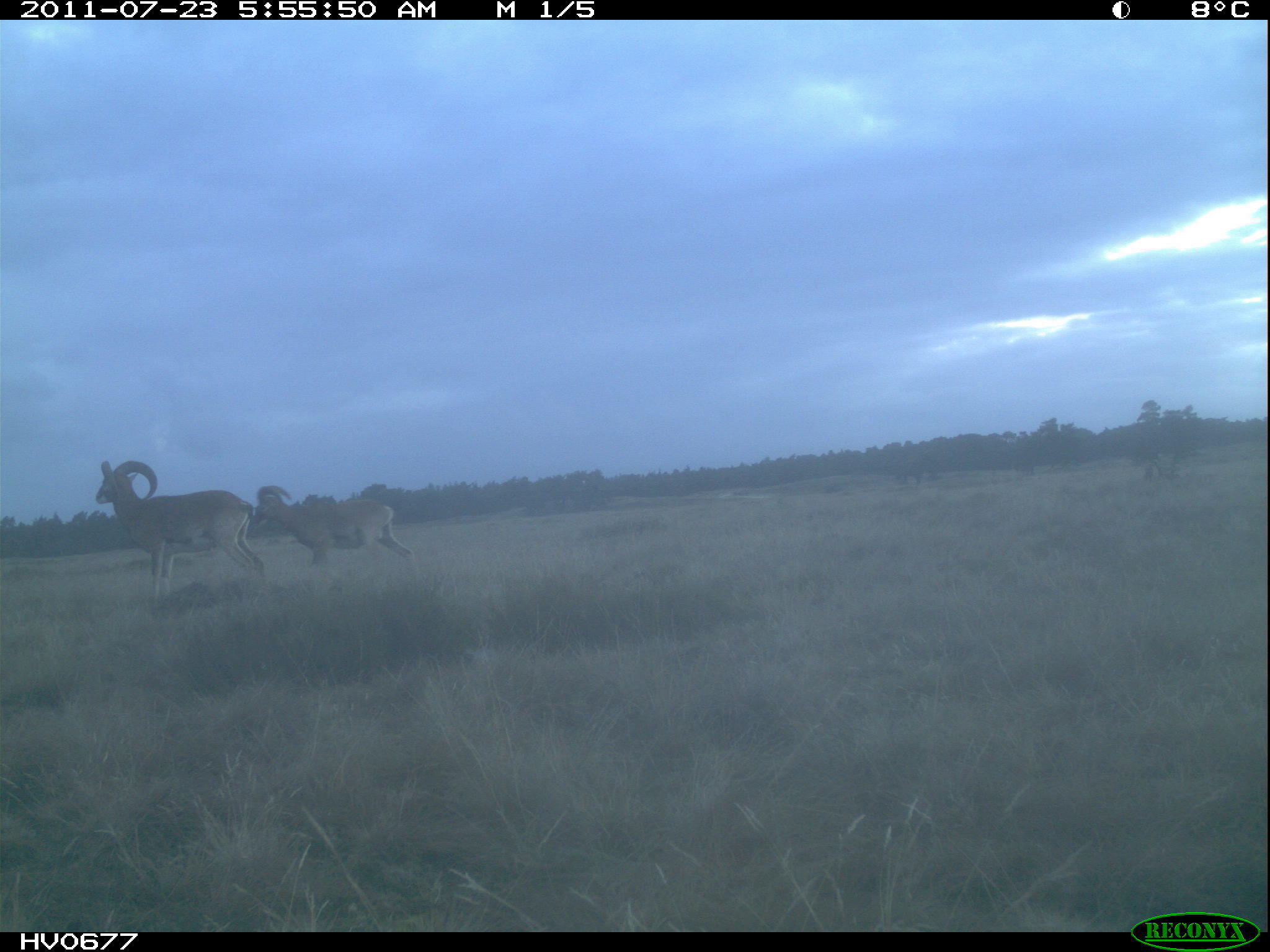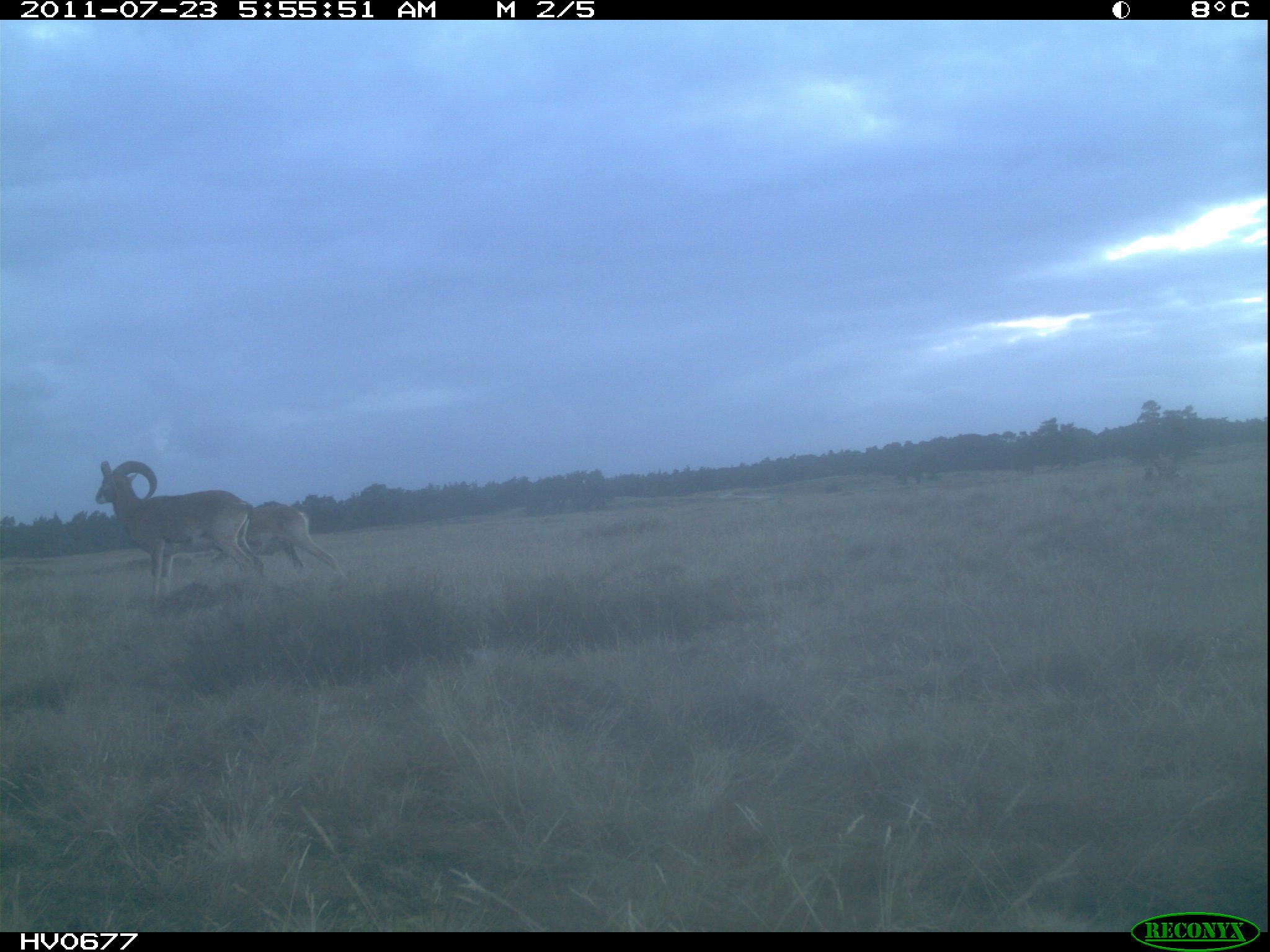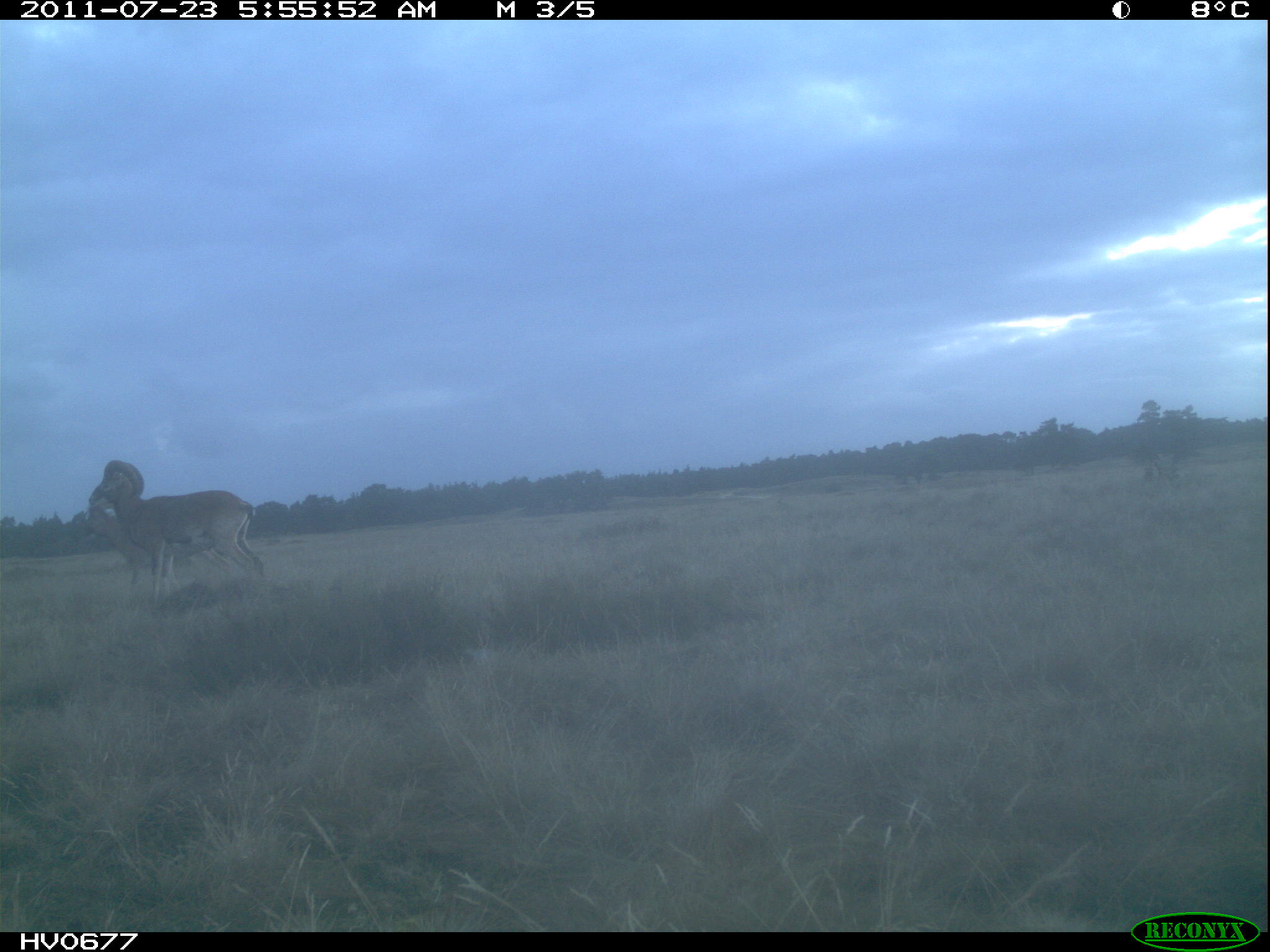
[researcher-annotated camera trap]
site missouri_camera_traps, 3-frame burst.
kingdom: Animalia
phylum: Chordata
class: Mammalia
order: Artiodactyla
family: Bovidae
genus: Ovis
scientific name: Ovis ammon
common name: mouflon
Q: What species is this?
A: Mouflon (Ovis ammon).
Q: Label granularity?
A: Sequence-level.